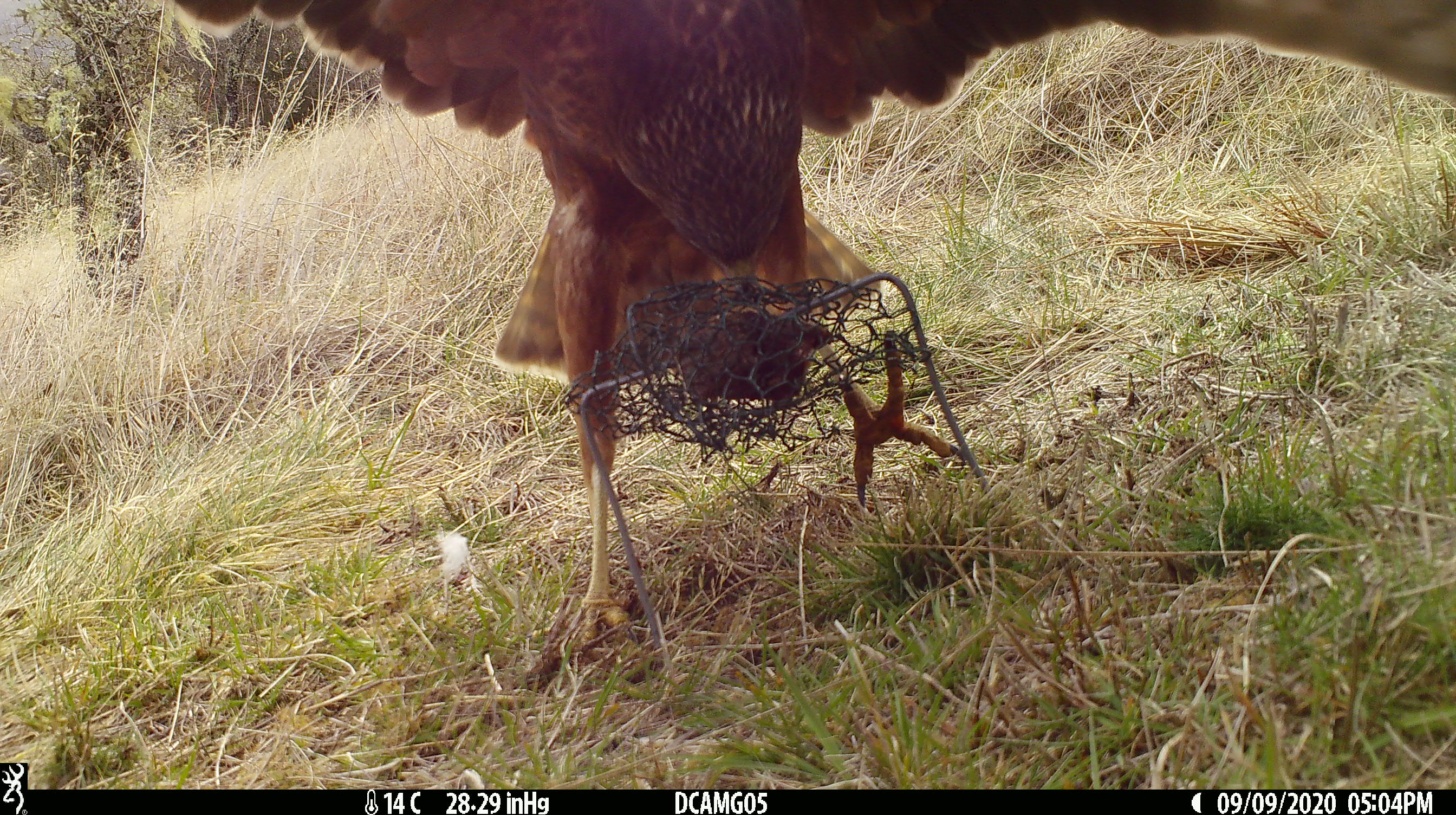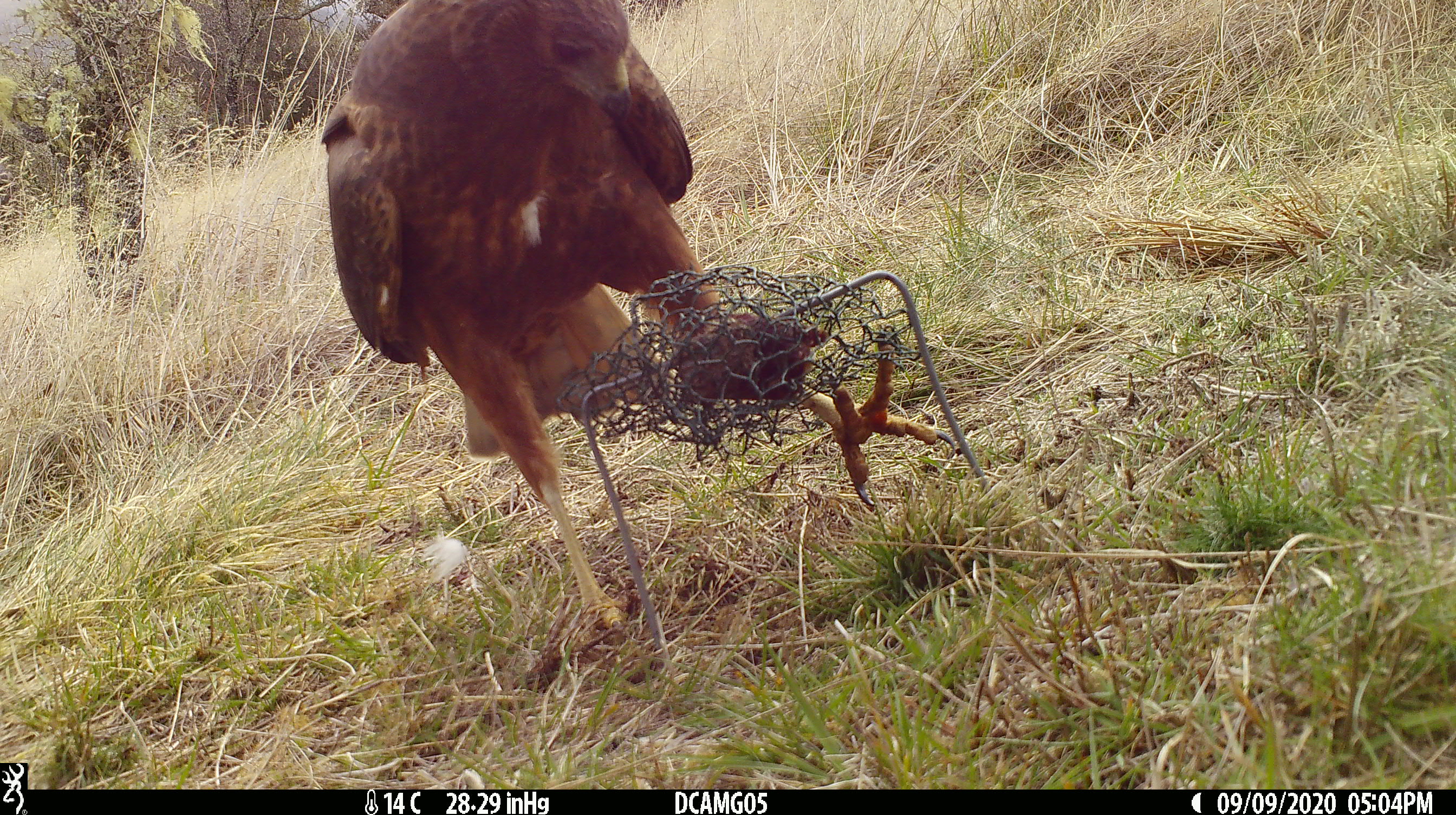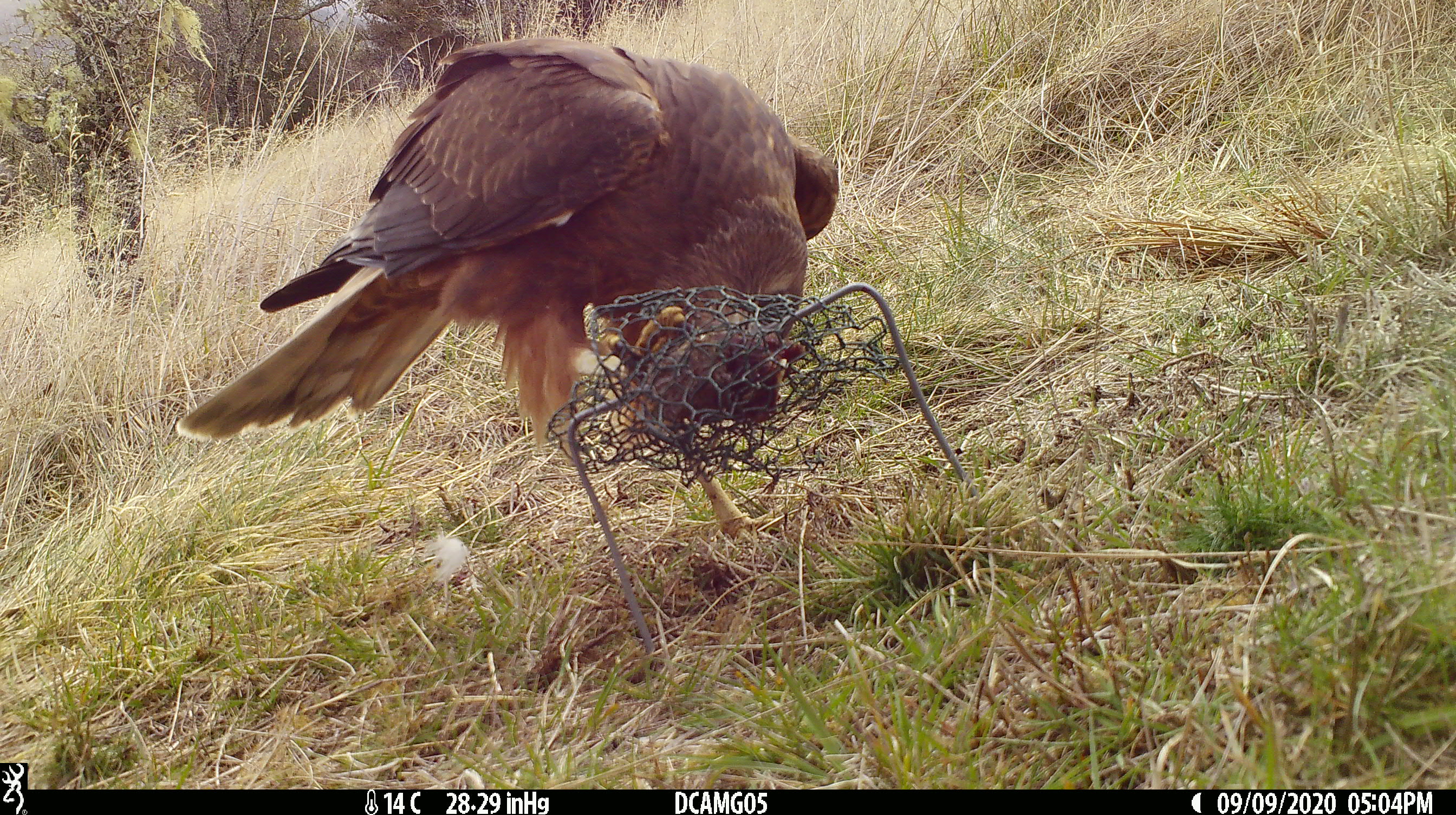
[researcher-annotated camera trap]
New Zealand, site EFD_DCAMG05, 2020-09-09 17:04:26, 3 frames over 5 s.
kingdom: Animalia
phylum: Chordata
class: Aves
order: Accipitriformes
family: Accipitridae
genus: Circus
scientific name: Circus approximans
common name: swamp harrier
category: harrier